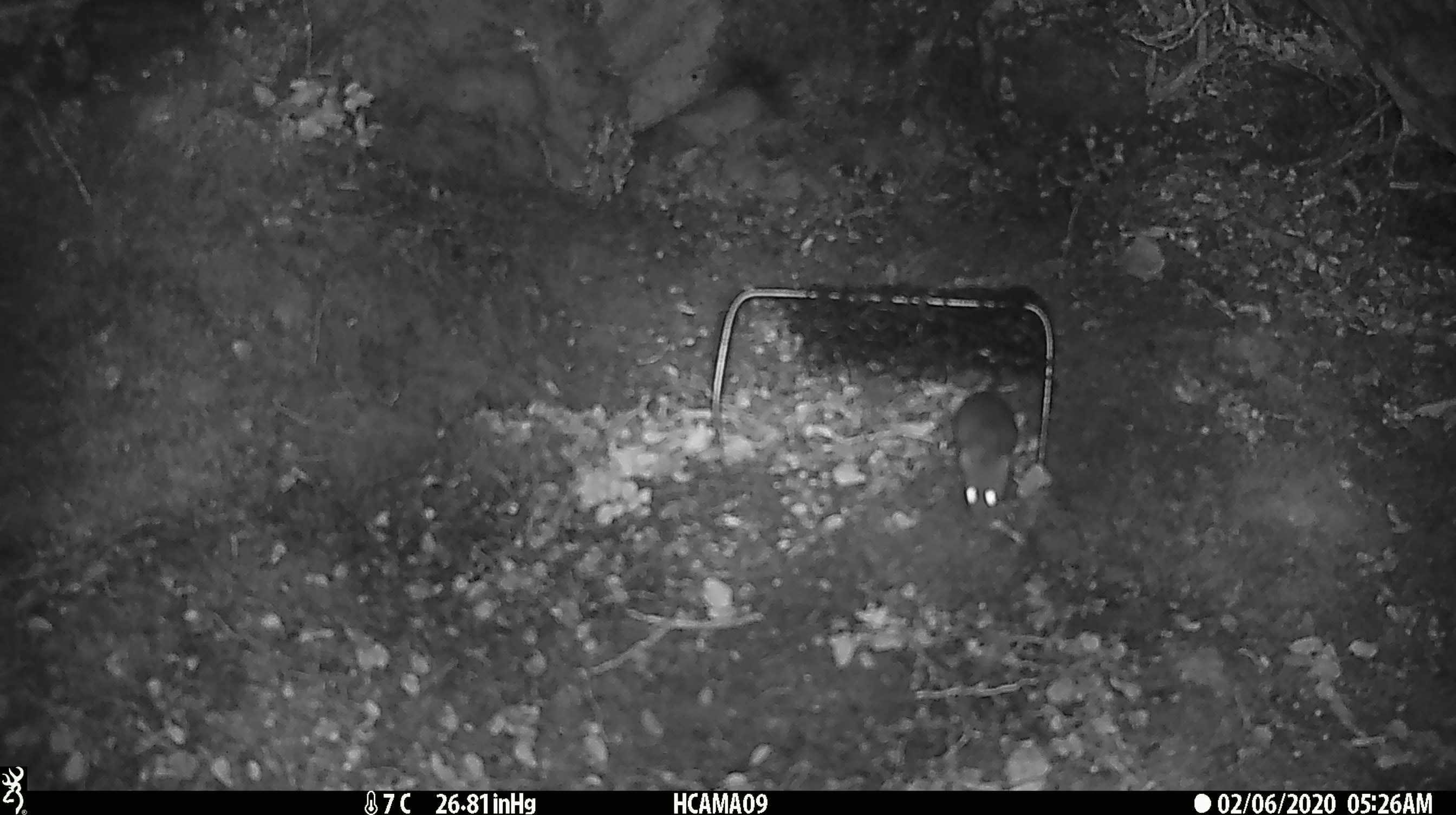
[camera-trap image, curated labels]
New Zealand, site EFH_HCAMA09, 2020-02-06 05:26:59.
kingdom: Animalia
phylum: Chordata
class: Mammalia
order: Rodentia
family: Muridae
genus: Mus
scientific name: Mus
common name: mouse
Mouse (Mus).